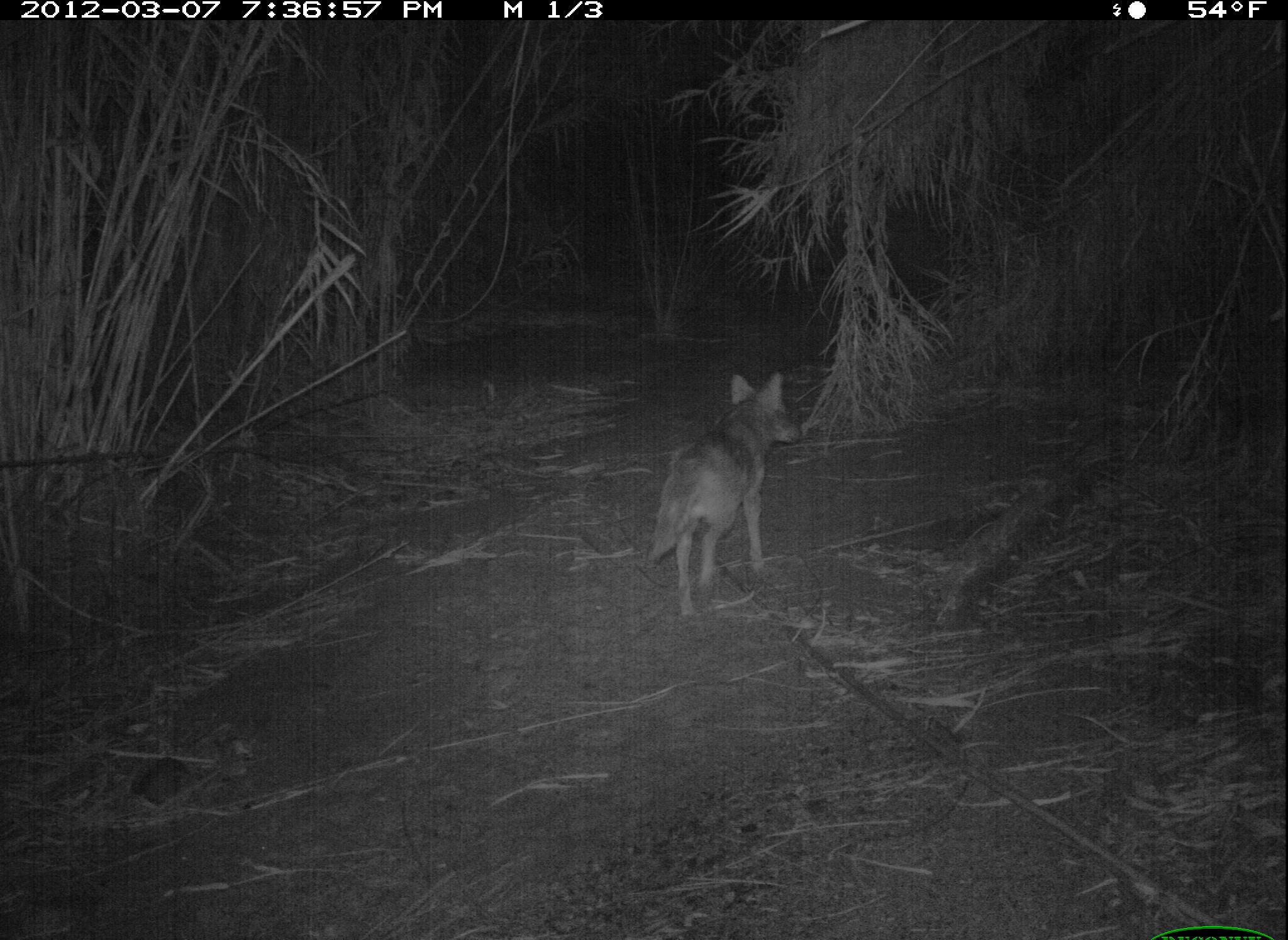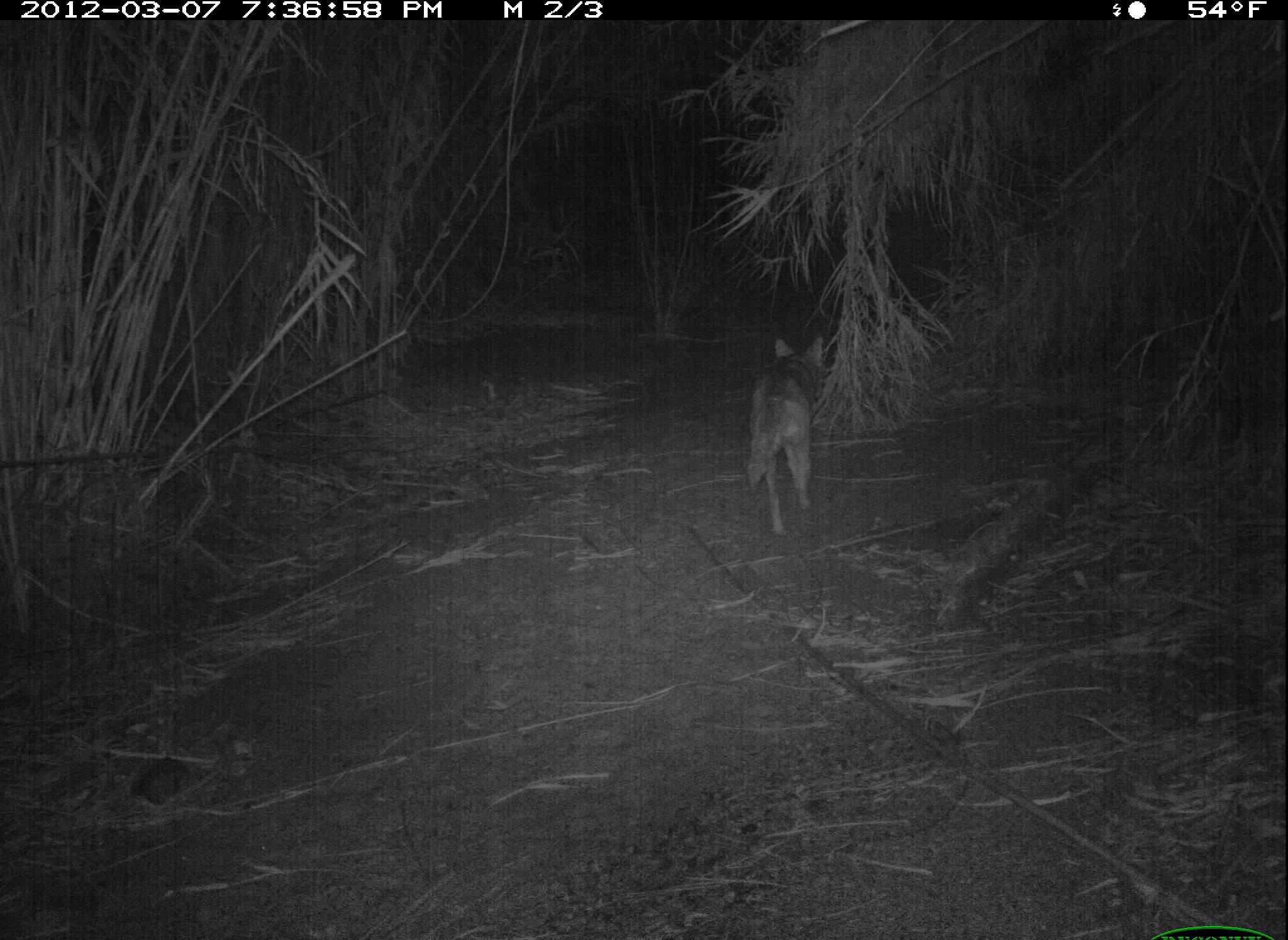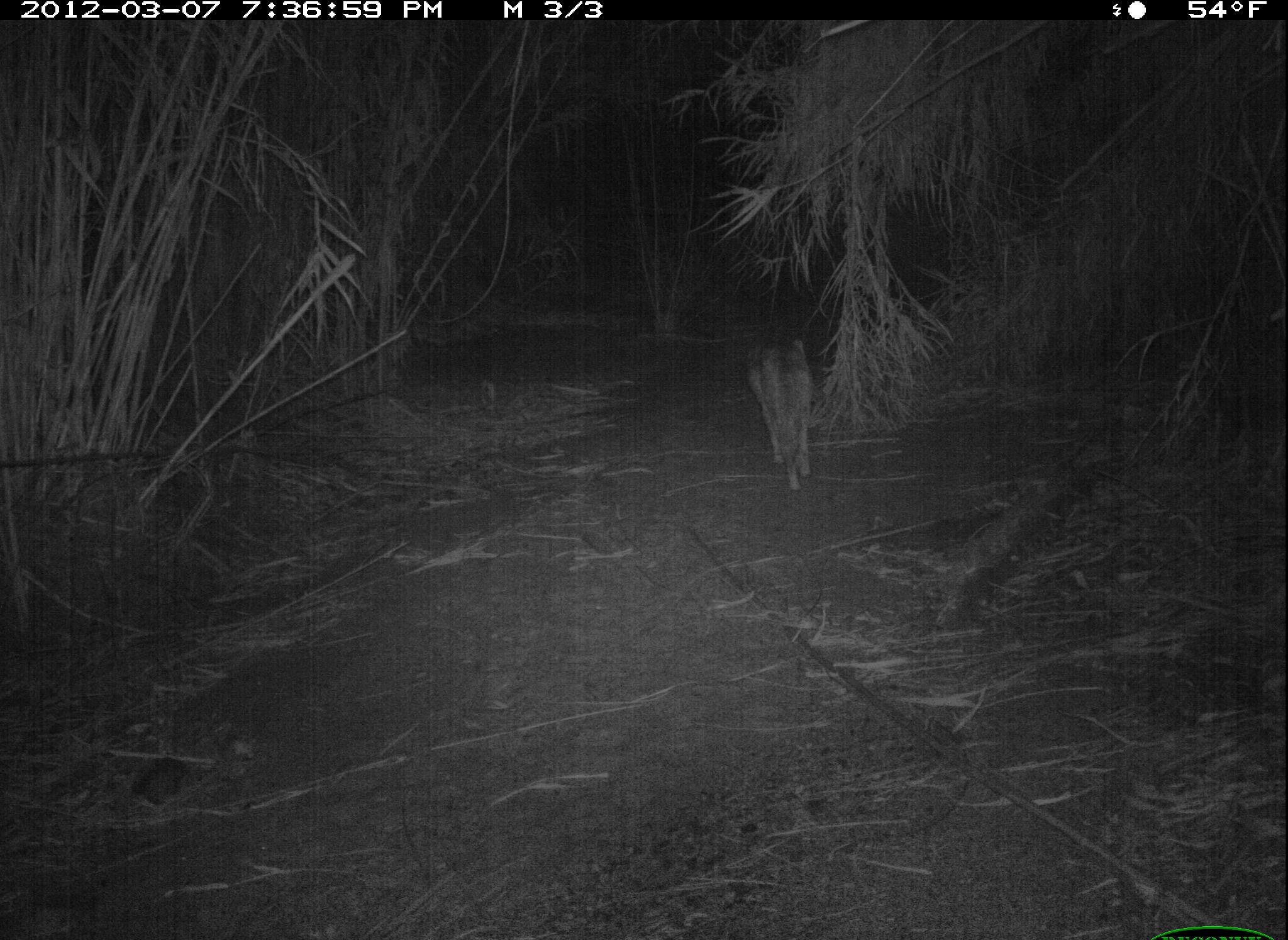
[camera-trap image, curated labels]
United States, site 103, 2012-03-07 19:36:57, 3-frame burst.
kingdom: Animalia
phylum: Chordata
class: Mammalia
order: Carnivora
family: Canidae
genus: Canis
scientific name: Canis latrans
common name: coyote